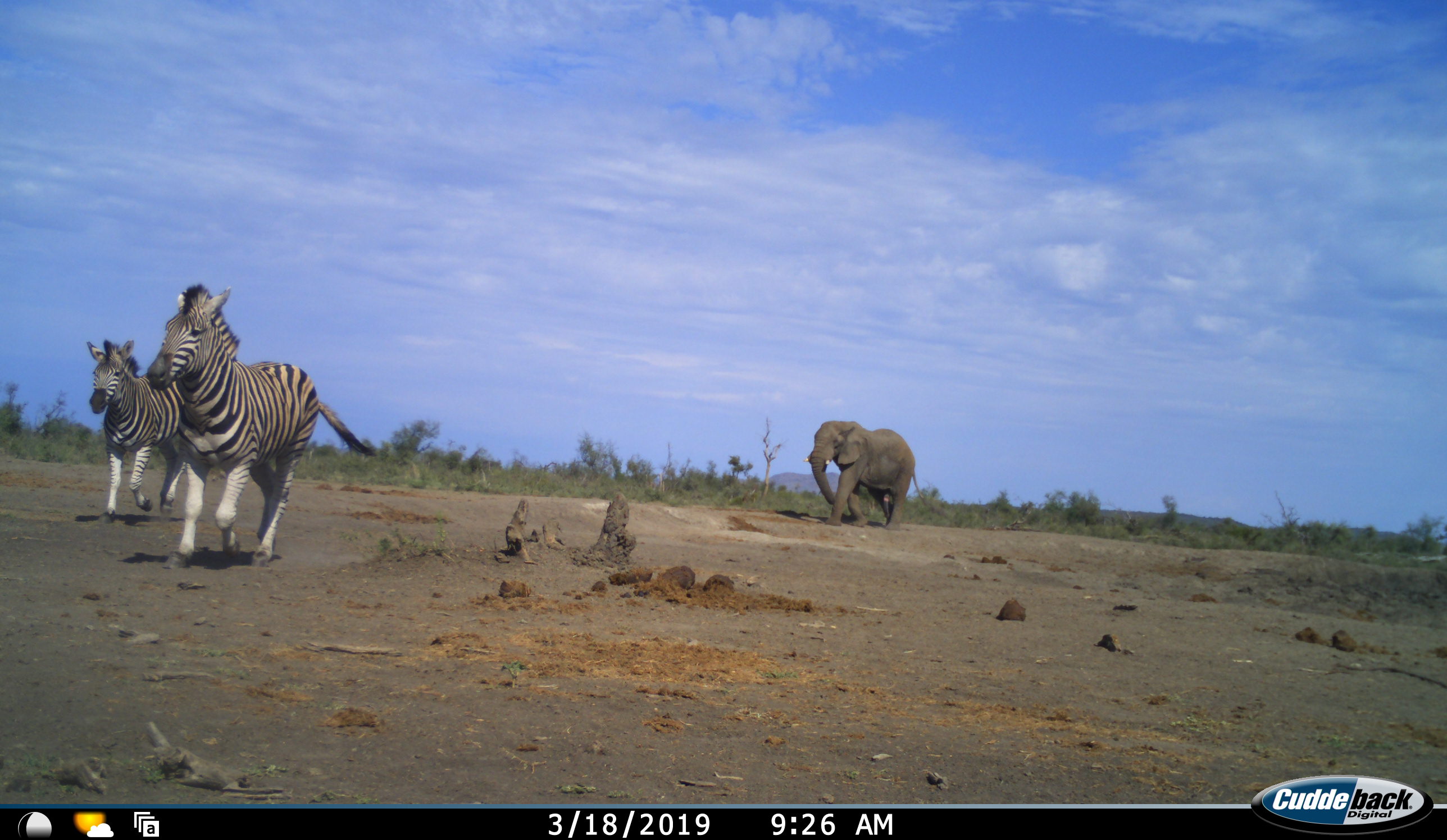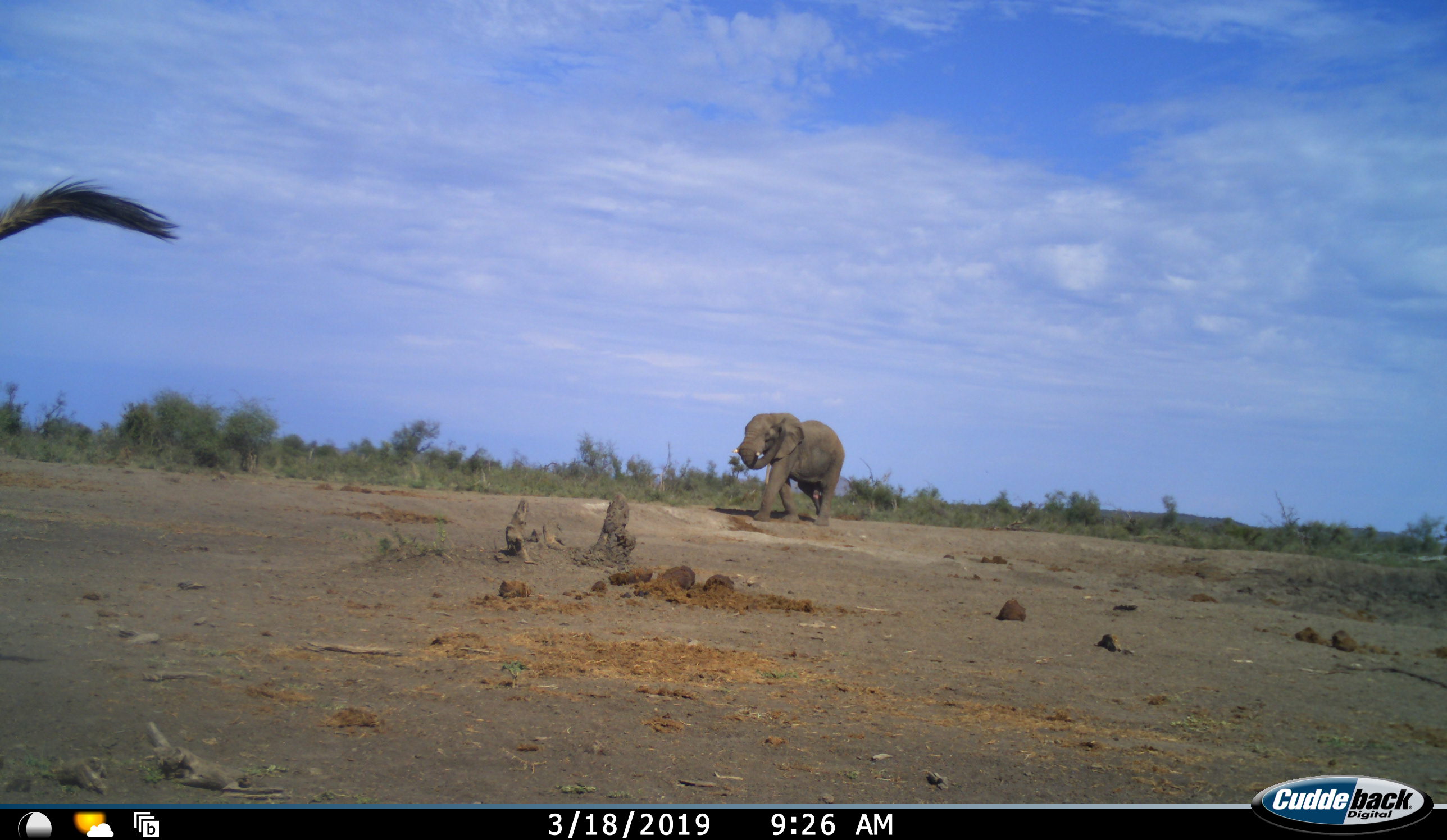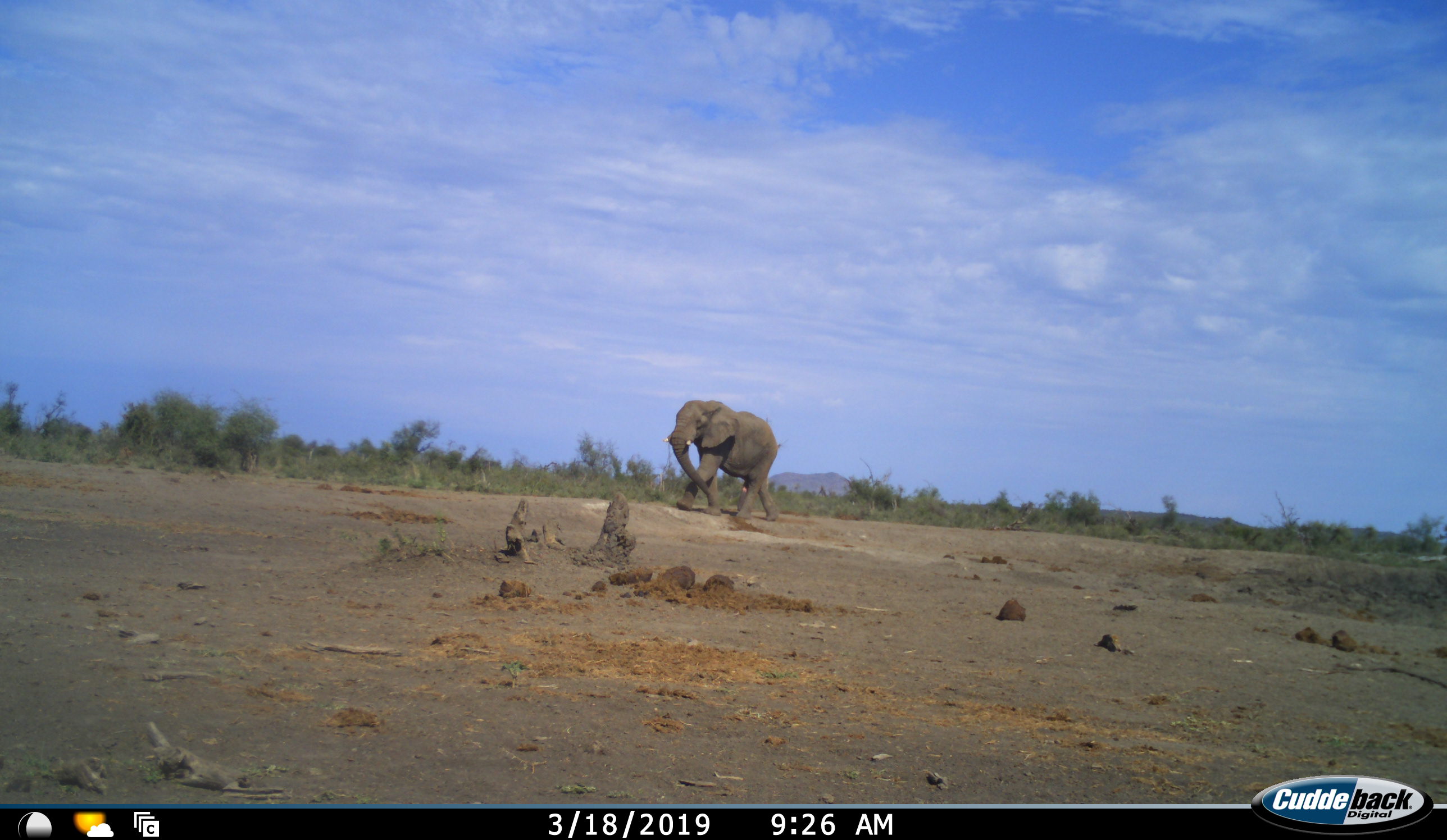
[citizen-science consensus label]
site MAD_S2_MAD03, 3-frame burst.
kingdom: Animalia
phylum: Chordata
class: Mammalia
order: Proboscidea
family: Elephantidae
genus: Loxodonta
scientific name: Loxodonta africana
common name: african bush elephant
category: elephant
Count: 1.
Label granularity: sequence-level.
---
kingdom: Animalia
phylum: Chordata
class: Mammalia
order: Perissodactyla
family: Equidae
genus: Equus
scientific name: Equus quagga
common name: plains zebra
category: zebraplains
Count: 2.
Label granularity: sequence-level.